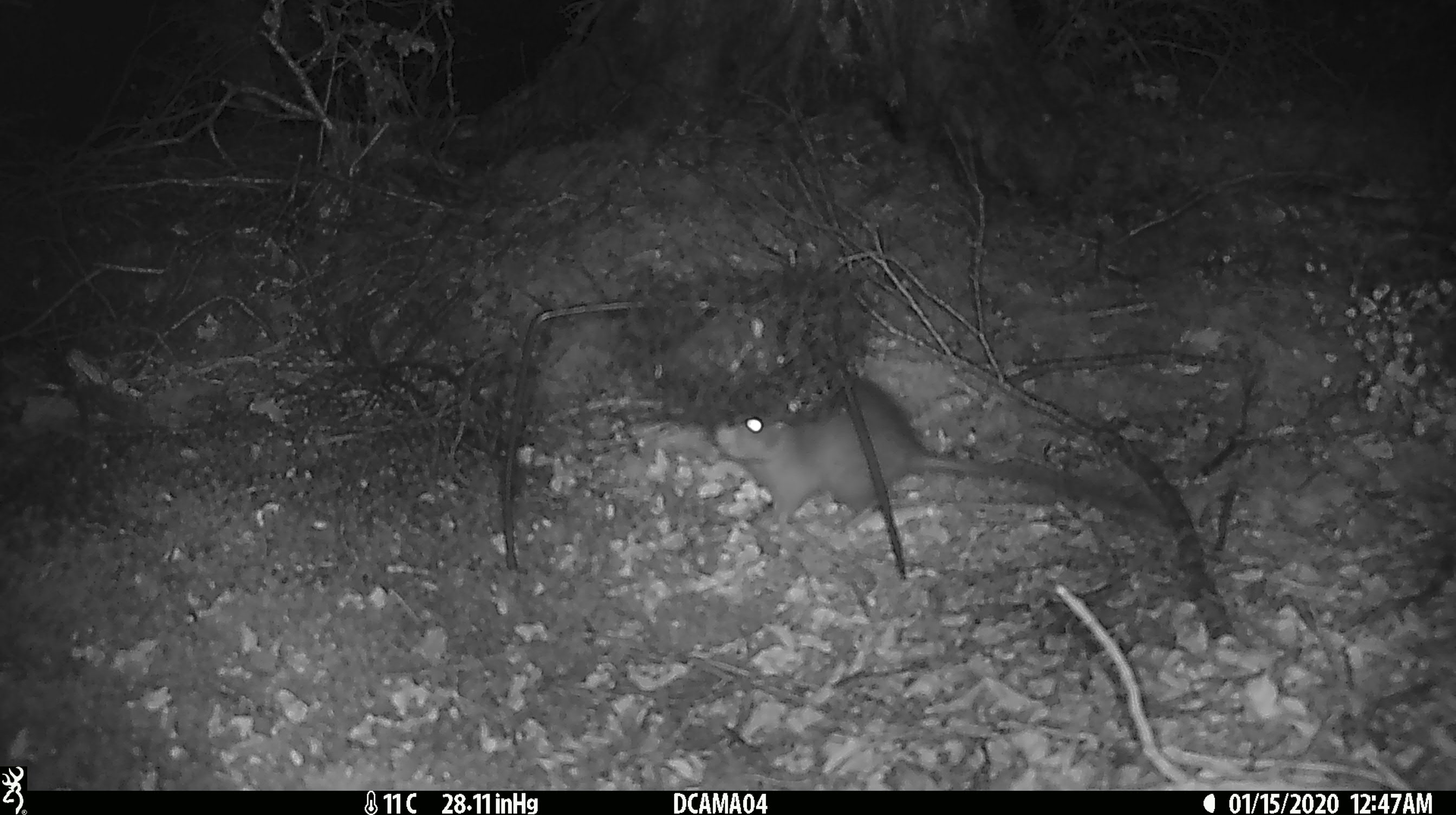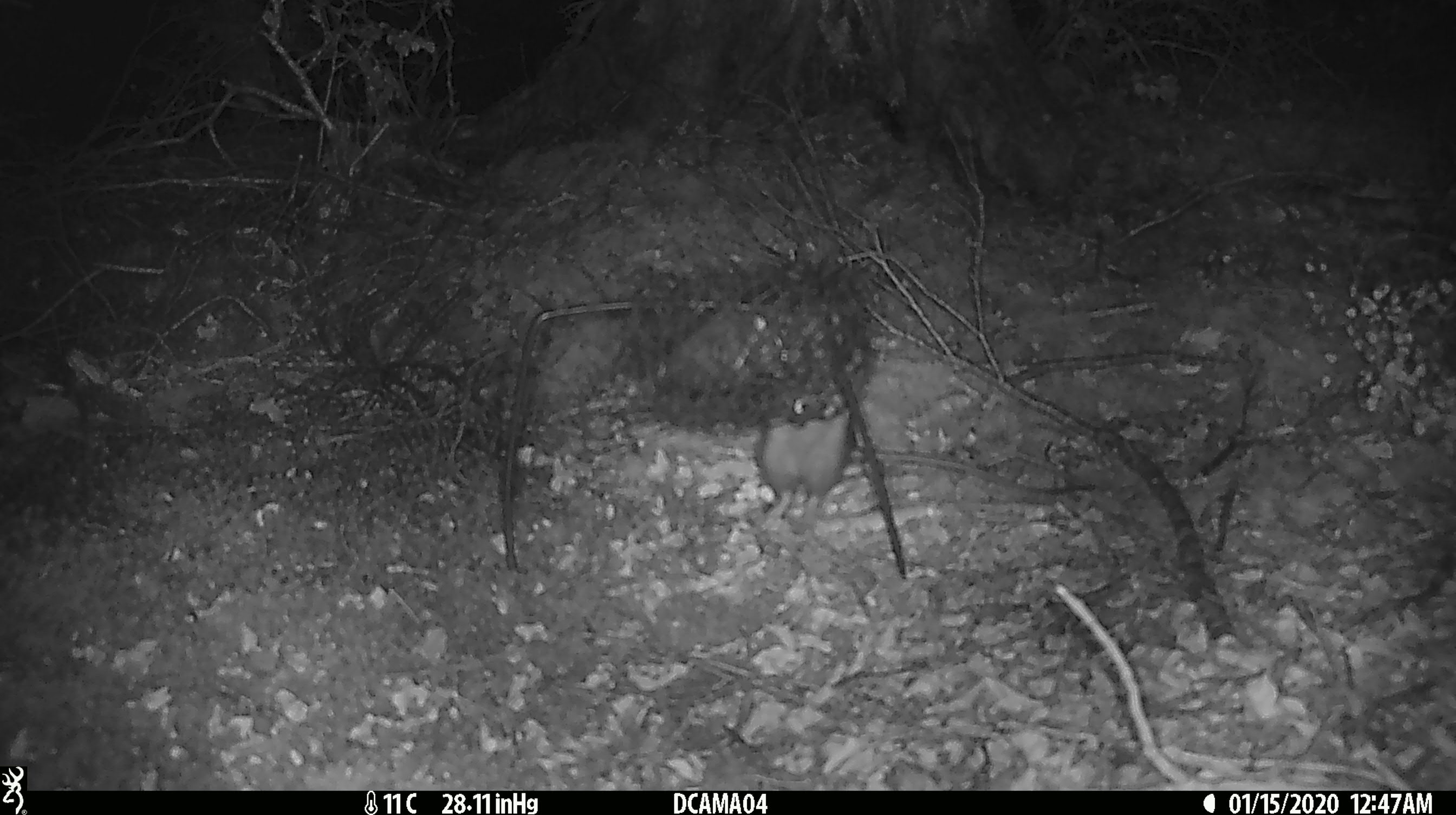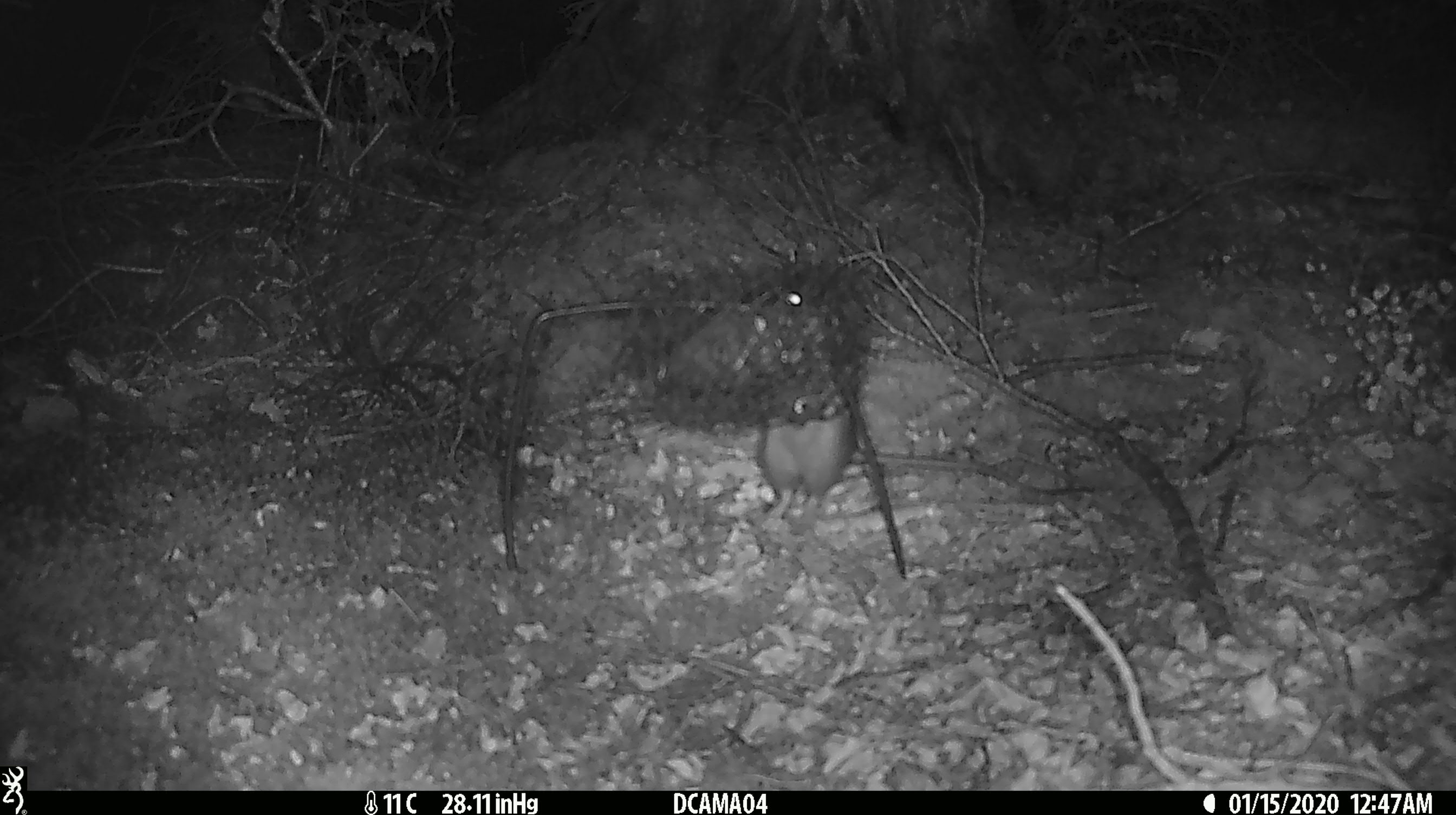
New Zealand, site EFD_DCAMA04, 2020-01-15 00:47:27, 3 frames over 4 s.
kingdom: Animalia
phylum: Chordata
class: Mammalia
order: Rodentia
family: Muridae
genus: Rattus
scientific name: Rattus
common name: rat